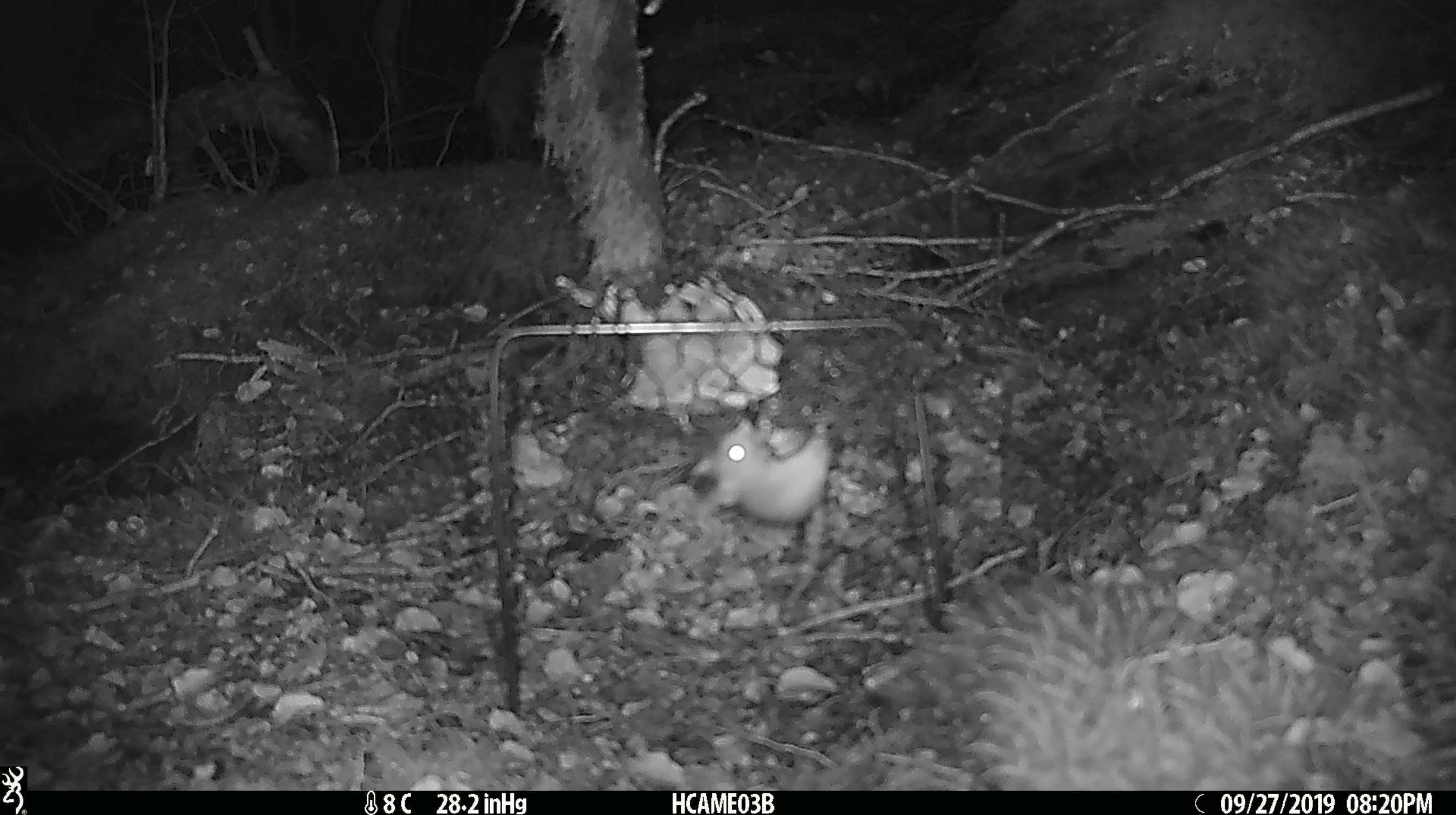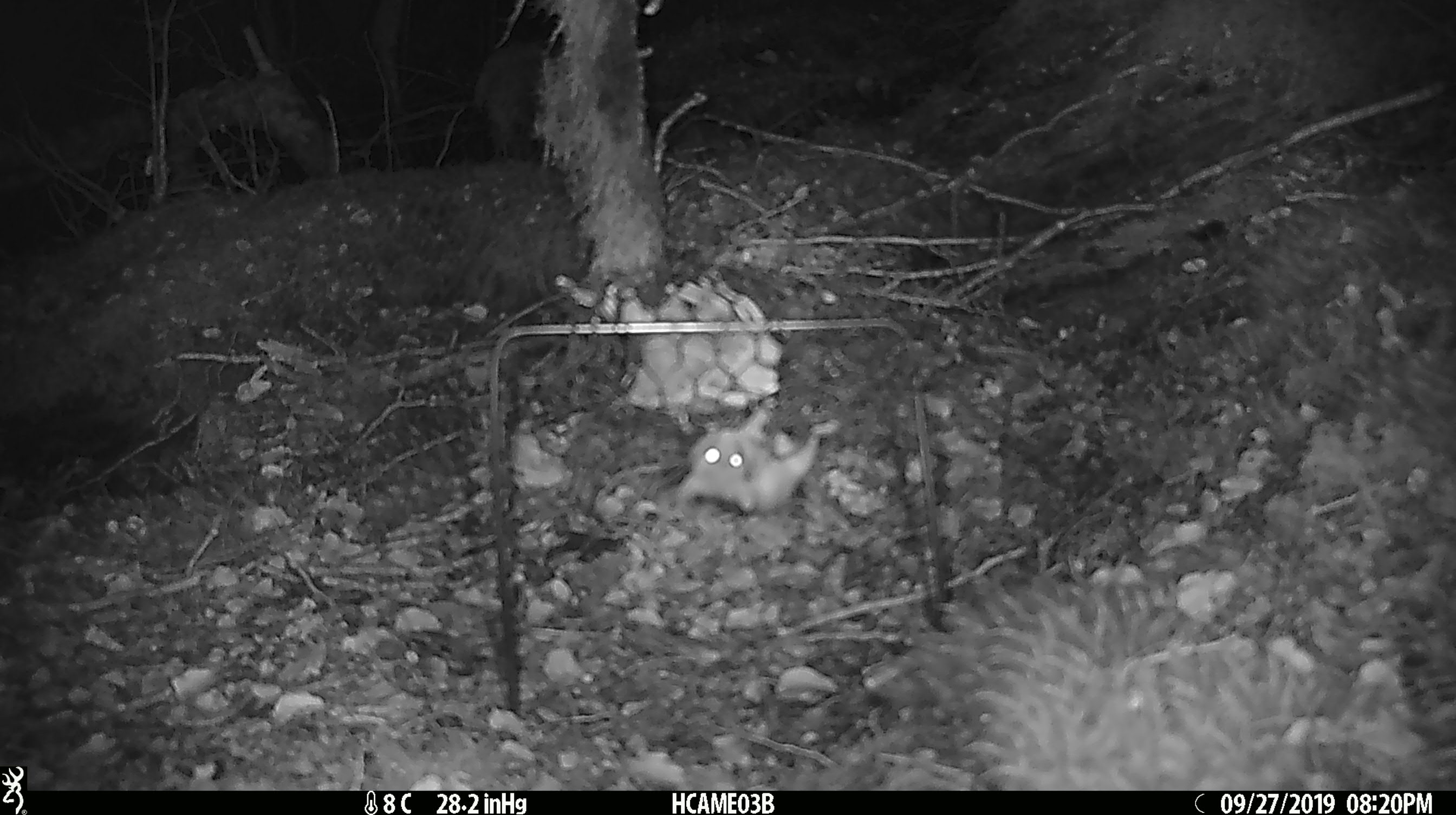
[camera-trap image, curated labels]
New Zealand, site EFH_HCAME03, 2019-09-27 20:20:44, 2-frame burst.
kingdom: Animalia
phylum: Chordata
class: Mammalia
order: Rodentia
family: Muridae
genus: Mus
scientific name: Mus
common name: mouse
Mouse (Mus).